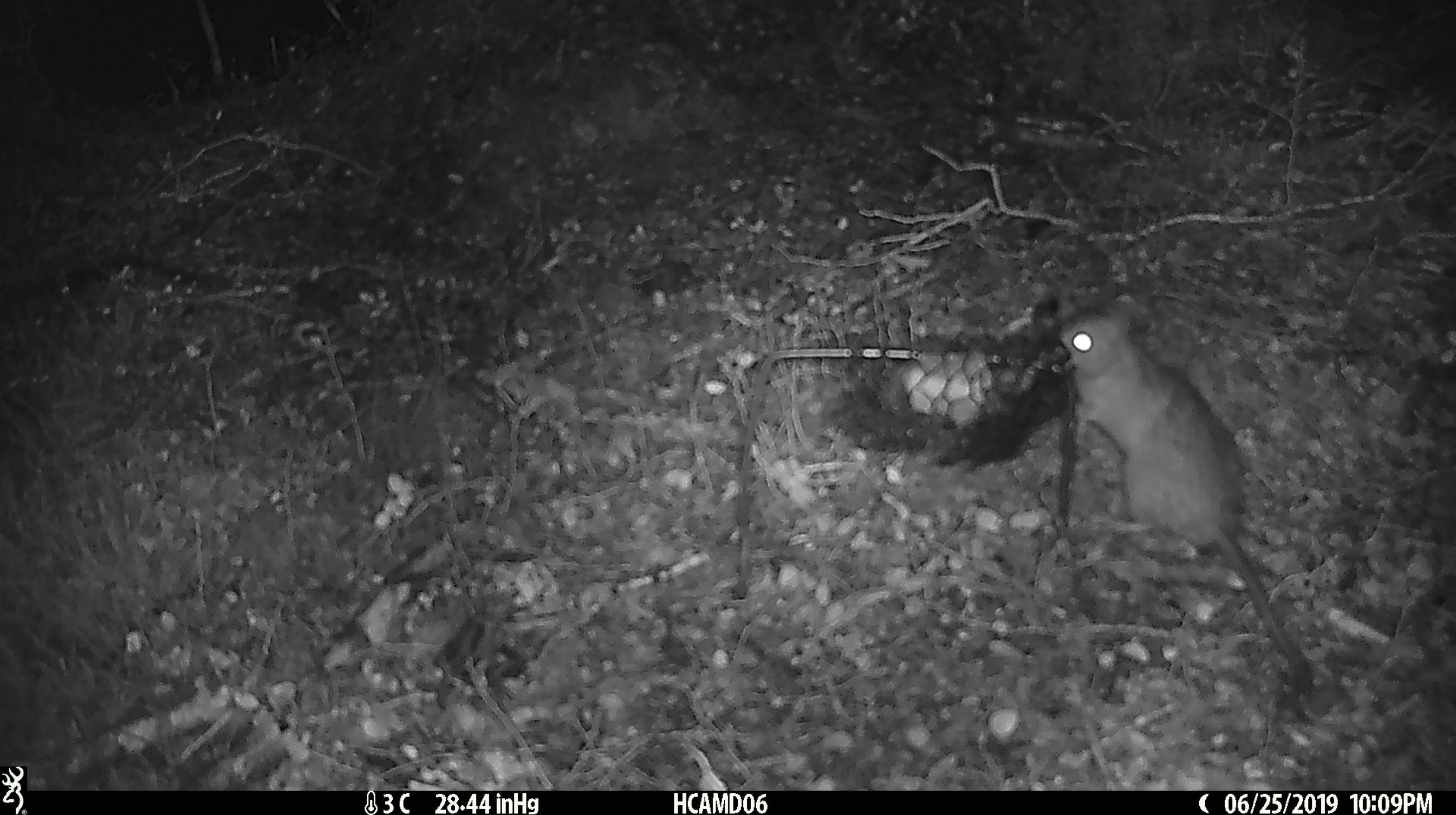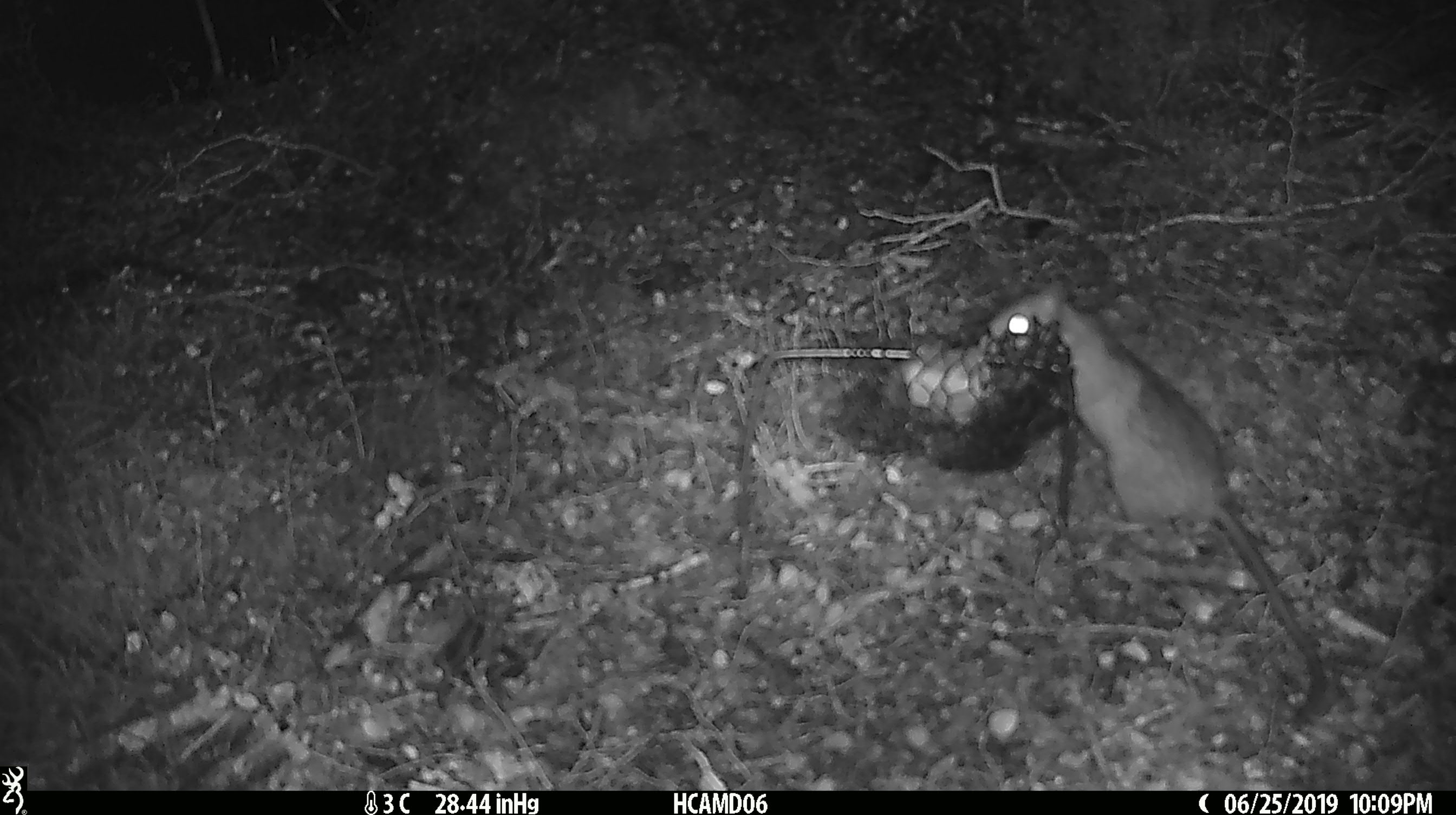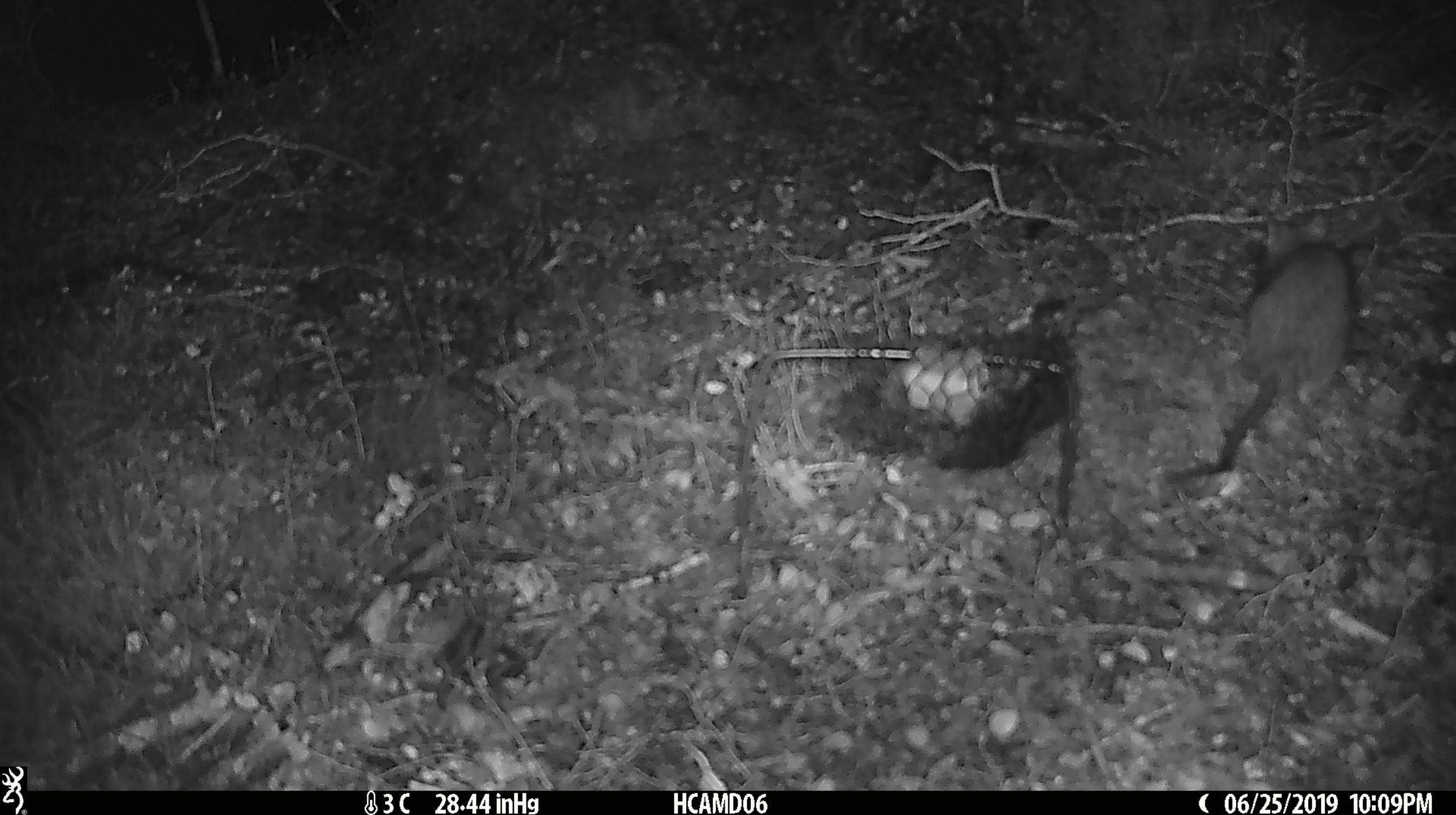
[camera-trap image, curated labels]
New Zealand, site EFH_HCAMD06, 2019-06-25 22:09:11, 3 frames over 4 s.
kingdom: Animalia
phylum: Chordata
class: Mammalia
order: Rodentia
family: Muridae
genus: Rattus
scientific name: Rattus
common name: rat